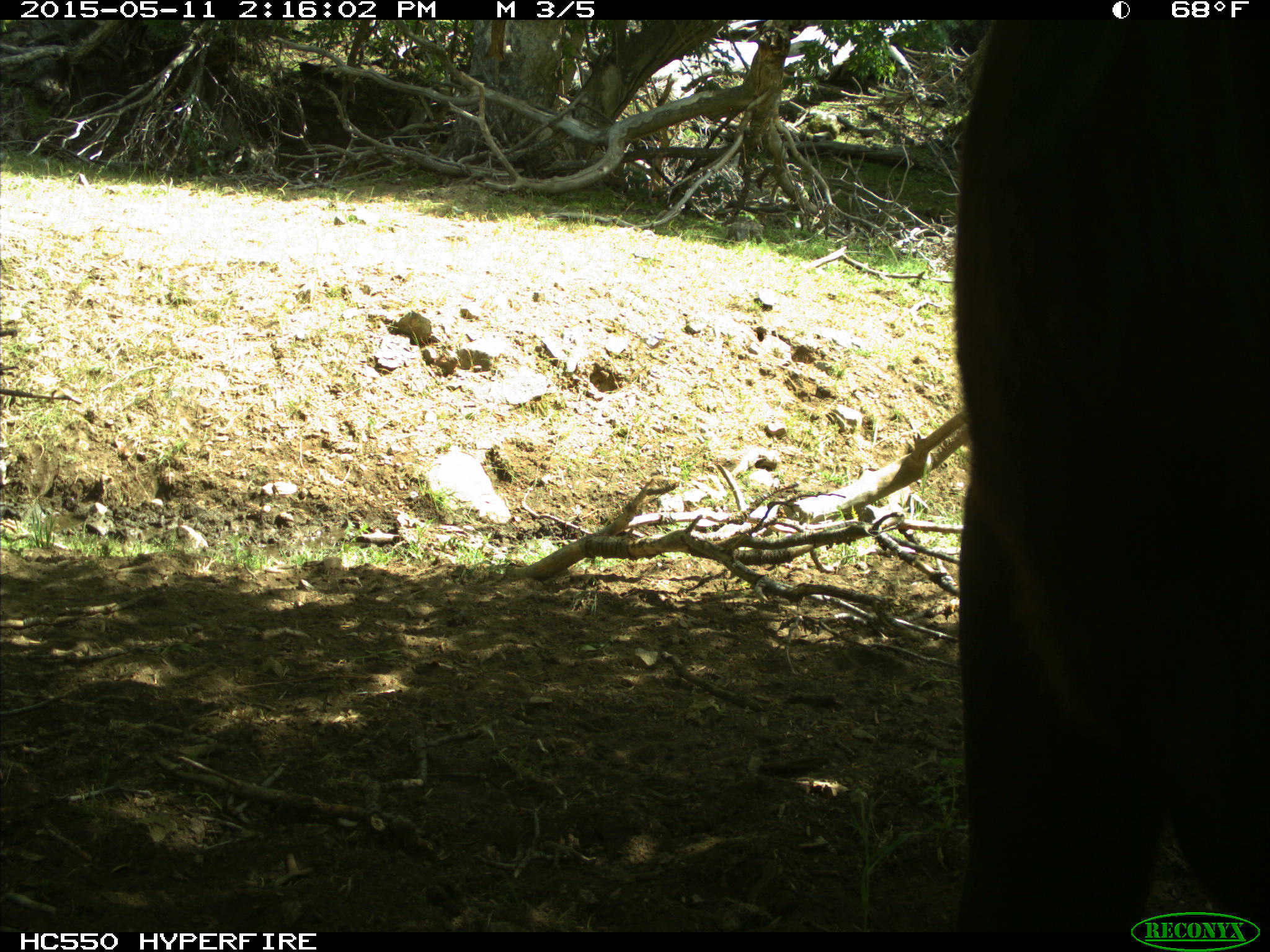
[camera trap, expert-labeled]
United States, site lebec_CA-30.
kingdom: Animalia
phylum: Chordata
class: Mammalia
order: Artiodactyla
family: Bovidae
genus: Bos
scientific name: Bos taurus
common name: domestic cow